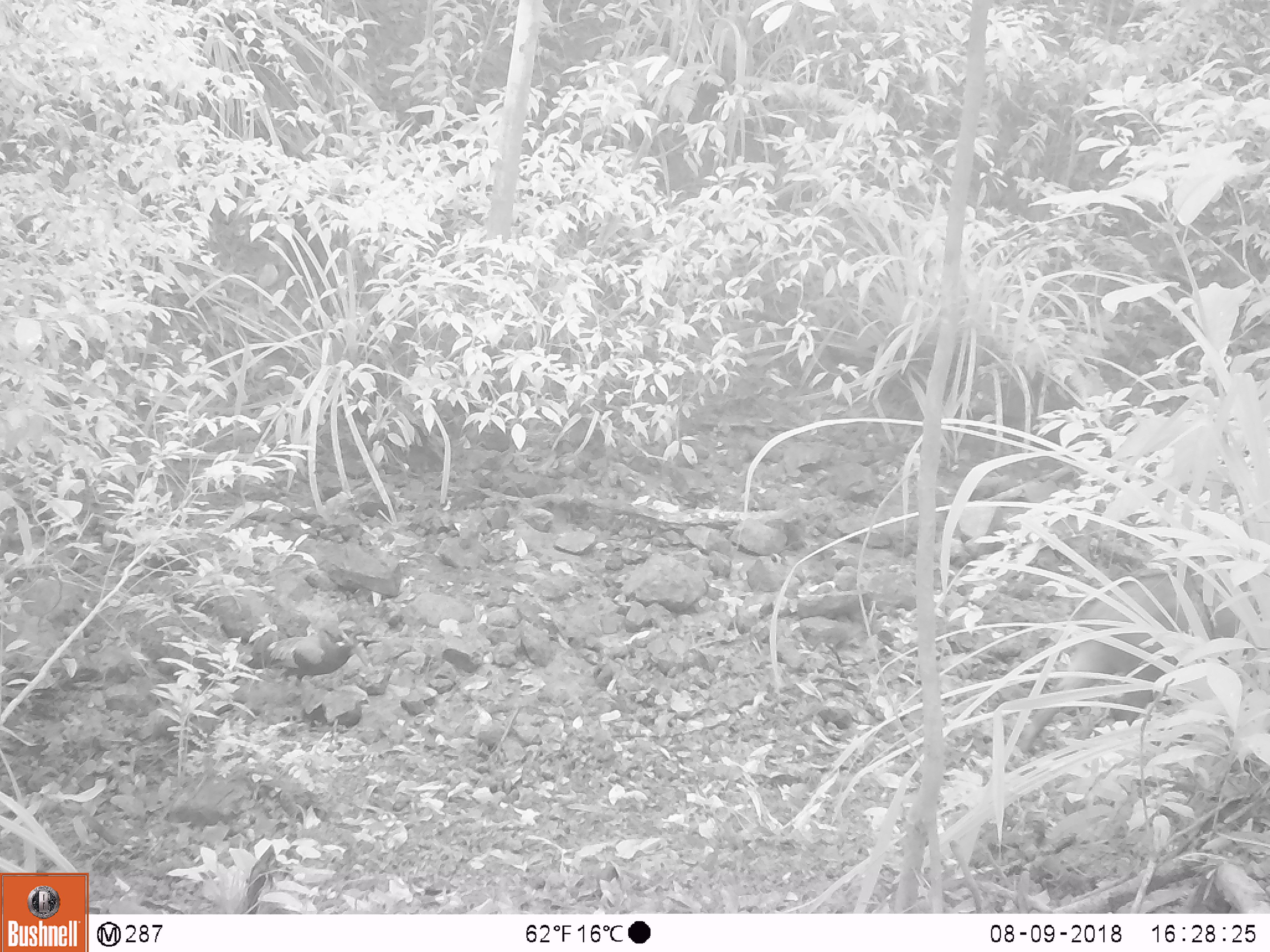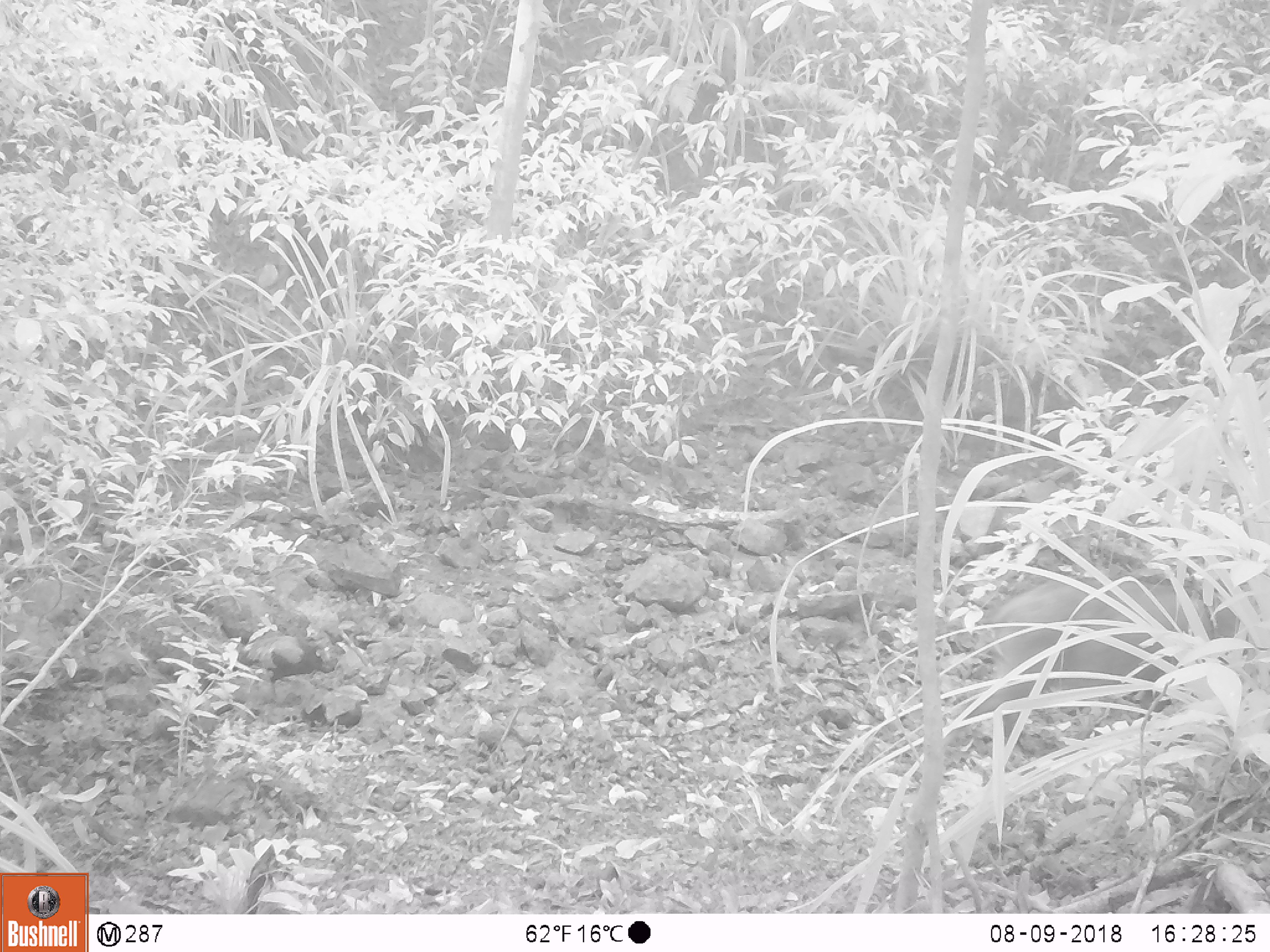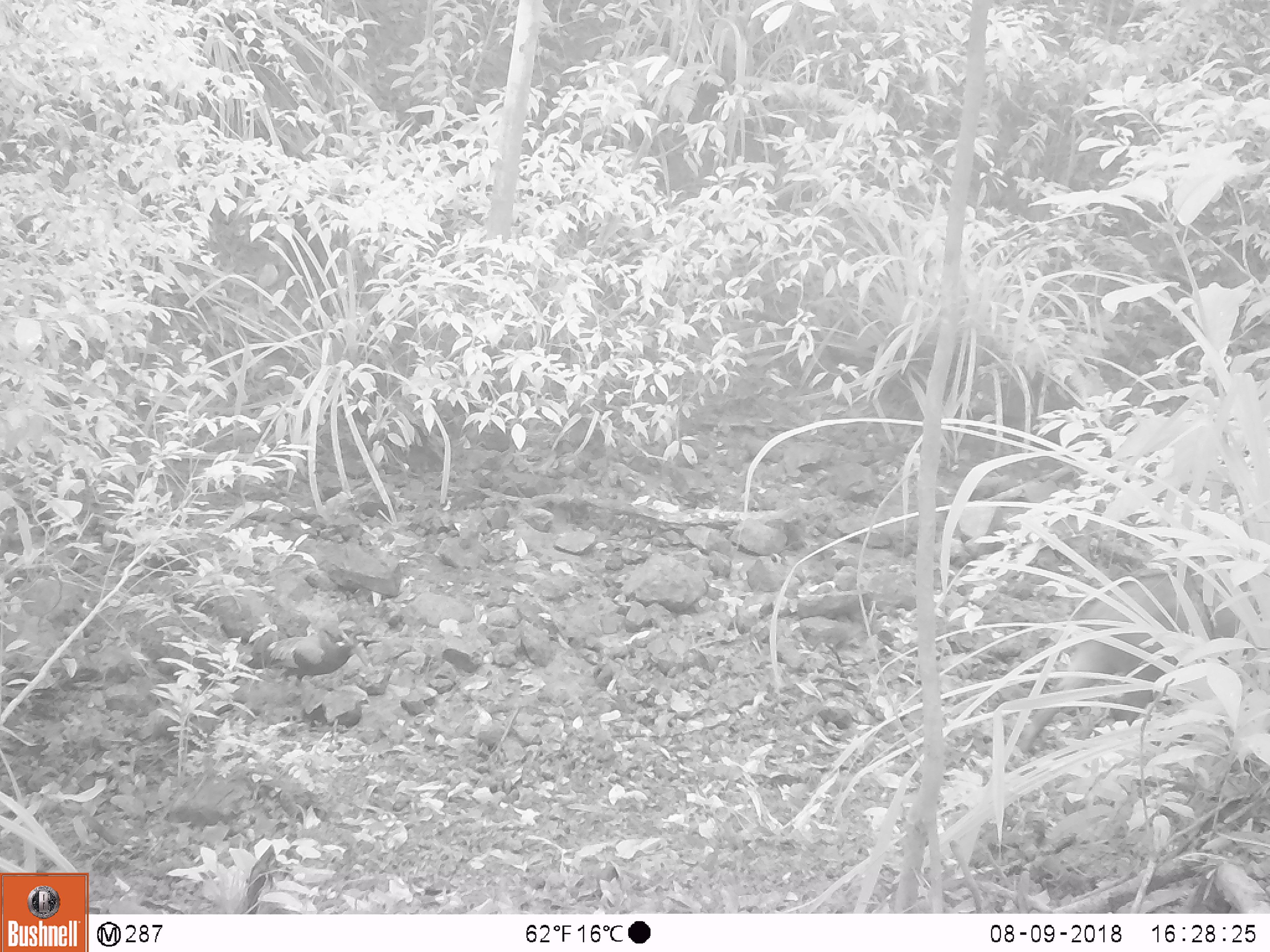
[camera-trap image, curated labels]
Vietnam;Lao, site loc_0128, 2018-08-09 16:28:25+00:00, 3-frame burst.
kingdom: Animalia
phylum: Chordata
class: Aves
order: Galliformes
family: Phasianidae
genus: Gallus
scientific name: Gallus gallus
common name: red junglefowl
Red junglefowl (Gallus gallus). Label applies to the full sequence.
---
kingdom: Animalia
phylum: Chordata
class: Mammalia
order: Artiodactyla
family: Suidae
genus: Sus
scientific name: Sus scrofa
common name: eurasian wild pig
Eurasian wild pig (Sus scrofa). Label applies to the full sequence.